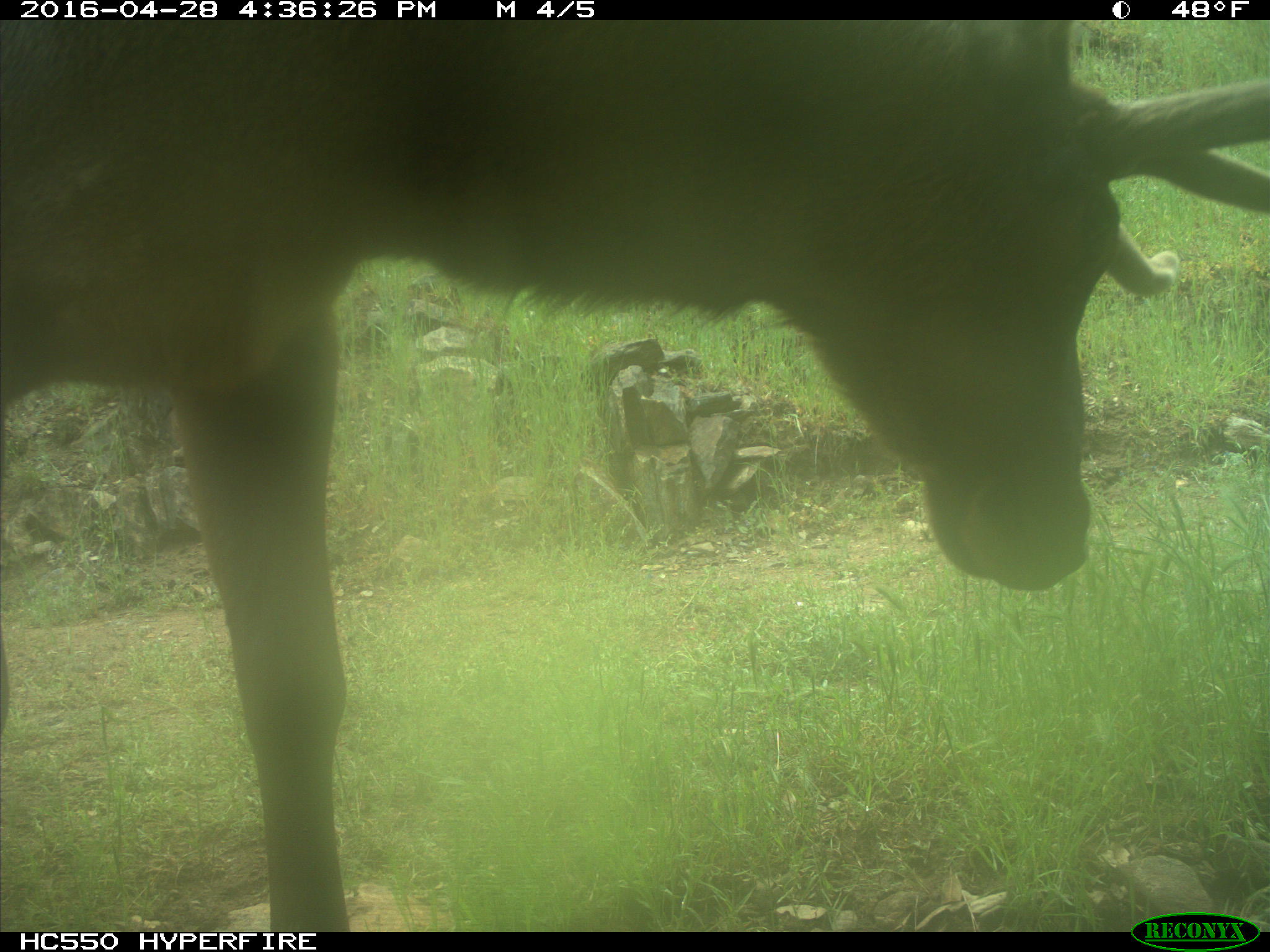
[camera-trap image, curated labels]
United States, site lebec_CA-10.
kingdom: Animalia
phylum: Chordata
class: Mammalia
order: Artiodactyla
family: Cervidae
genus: Cervus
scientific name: Cervus canadensis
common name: elk